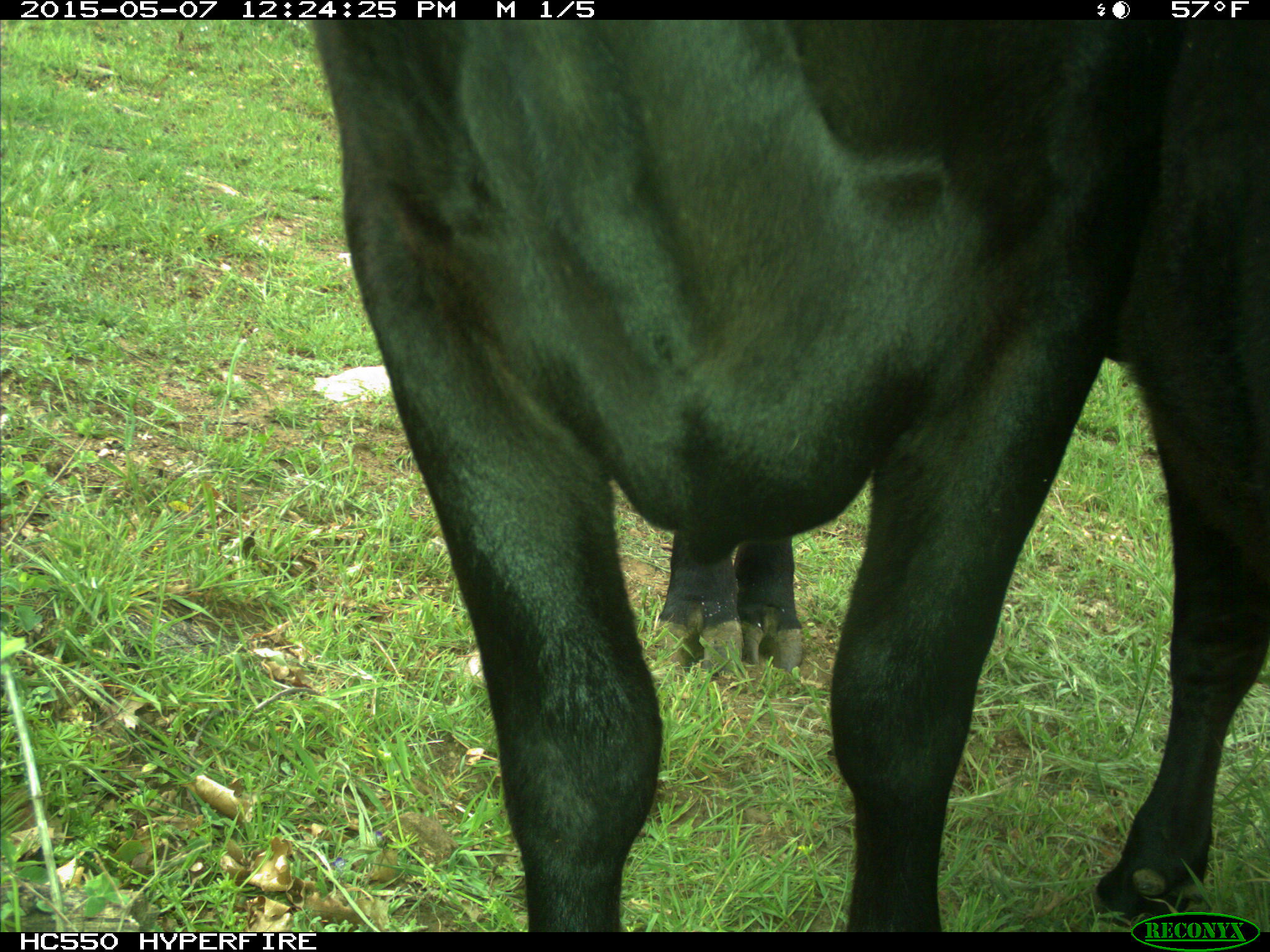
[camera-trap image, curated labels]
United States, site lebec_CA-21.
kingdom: Animalia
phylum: Chordata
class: Mammalia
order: Artiodactyla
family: Bovidae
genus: Bos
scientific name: Bos taurus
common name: domestic cow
Bos taurus (domestic cow).